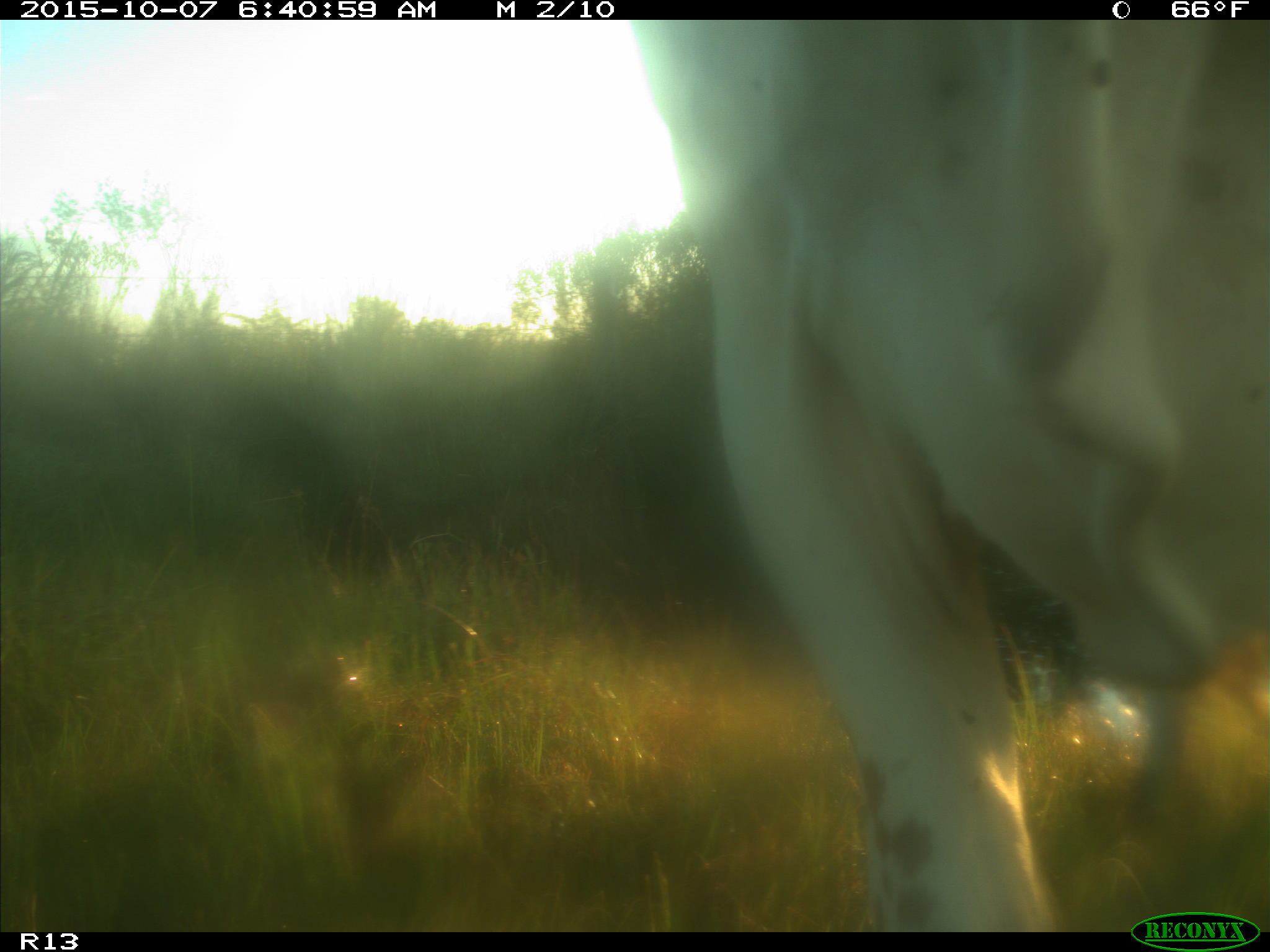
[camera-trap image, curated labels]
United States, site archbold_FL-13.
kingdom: Animalia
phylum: Chordata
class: Mammalia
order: Artiodactyla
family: Bovidae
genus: Bos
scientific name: Bos taurus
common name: domestic cow